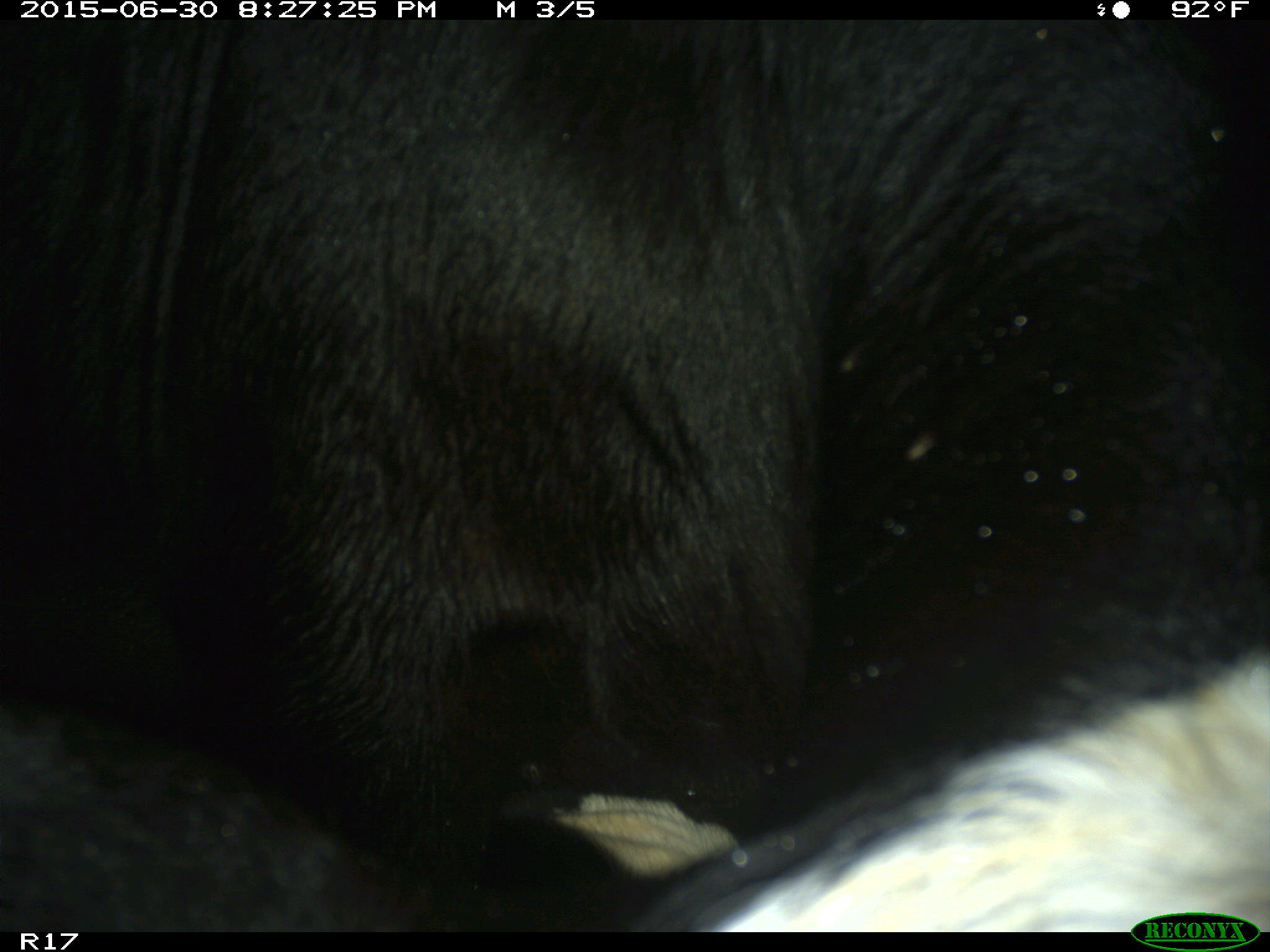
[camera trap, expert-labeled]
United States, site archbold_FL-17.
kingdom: Animalia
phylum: Chordata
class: Mammalia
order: Artiodactyla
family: Bovidae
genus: Bos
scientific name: Bos taurus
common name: domestic cow